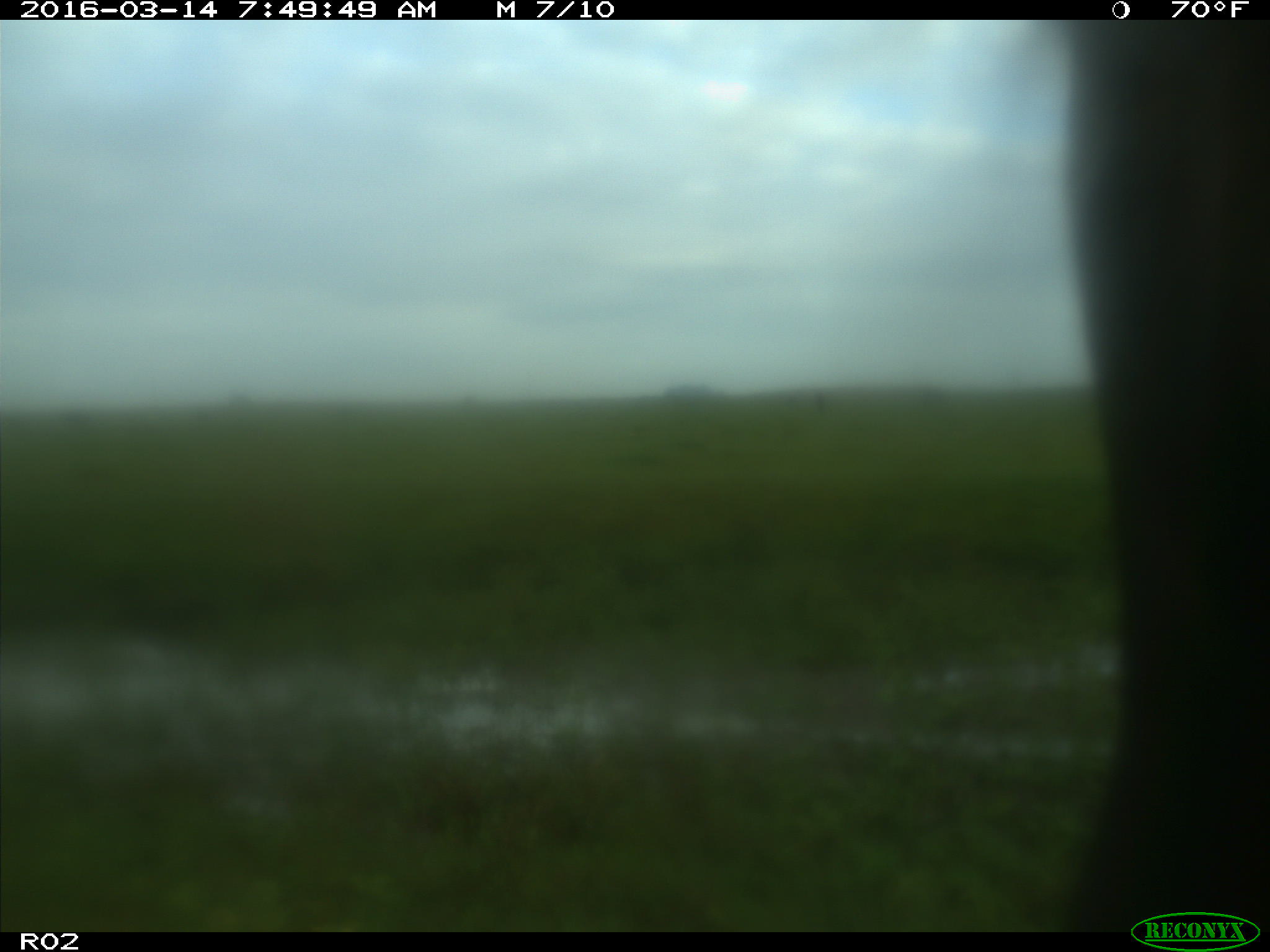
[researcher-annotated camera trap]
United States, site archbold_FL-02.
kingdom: Animalia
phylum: Chordata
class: Mammalia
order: Artiodactyla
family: Bovidae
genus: Bos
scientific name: Bos taurus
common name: domestic cow